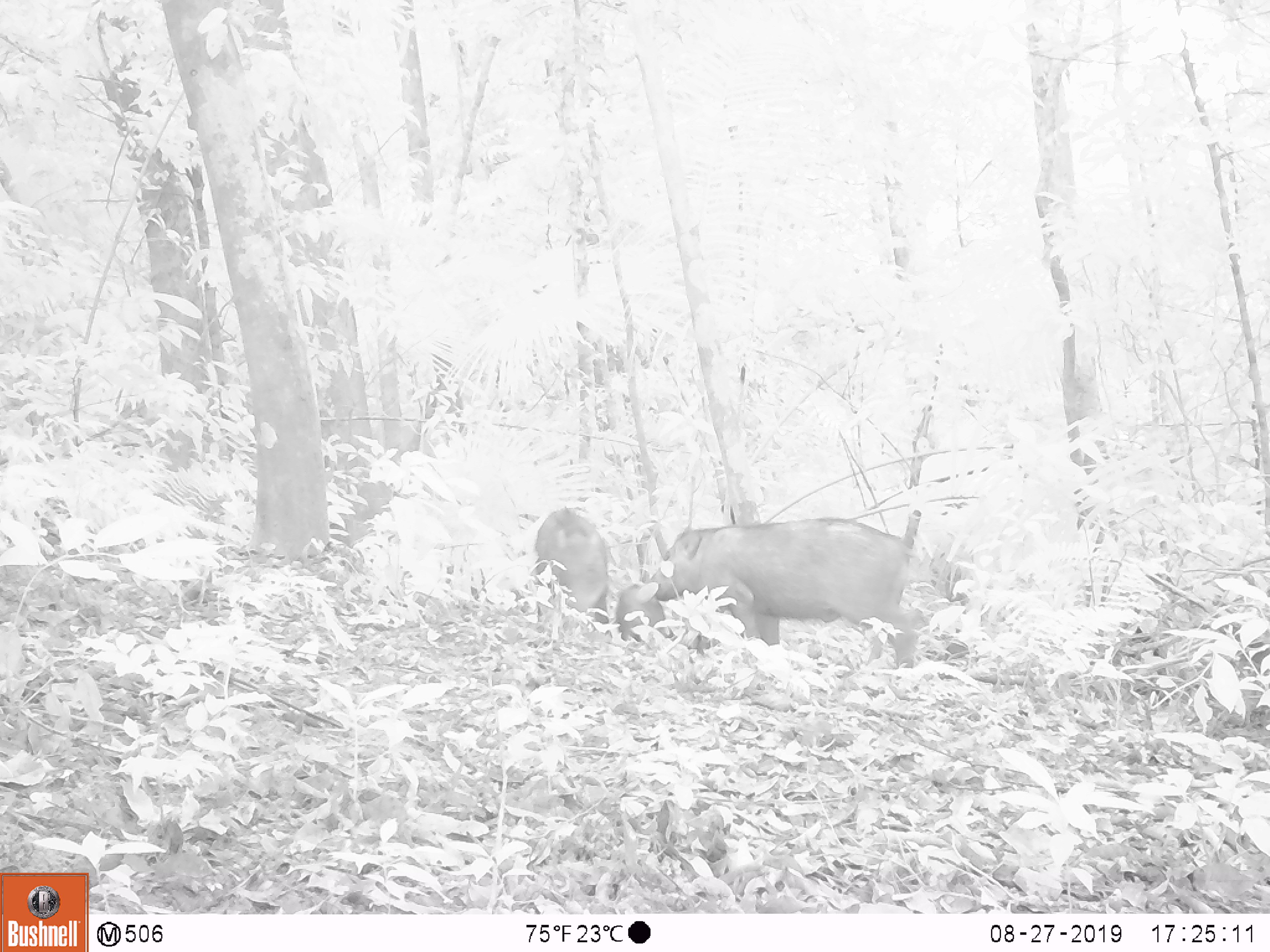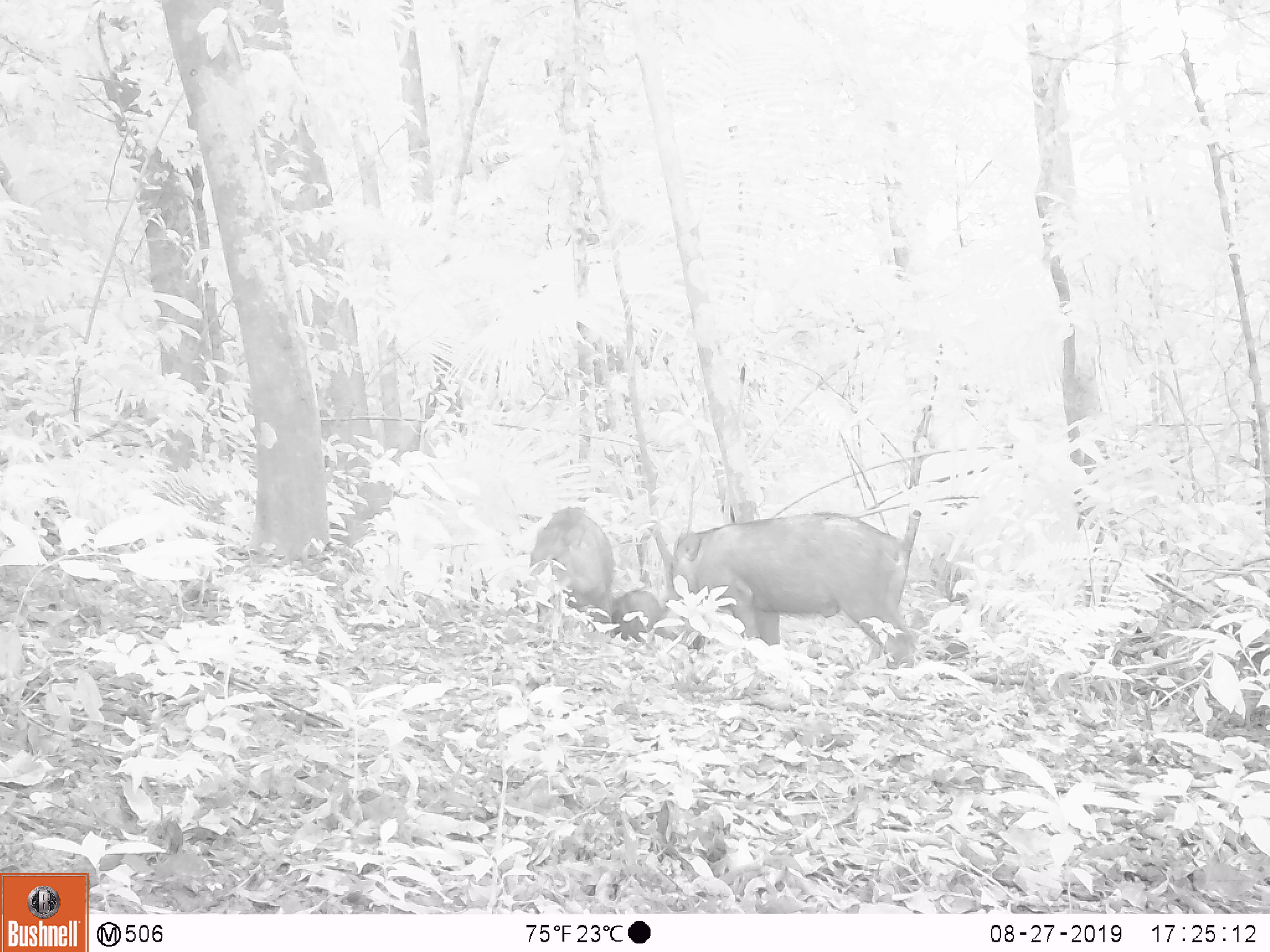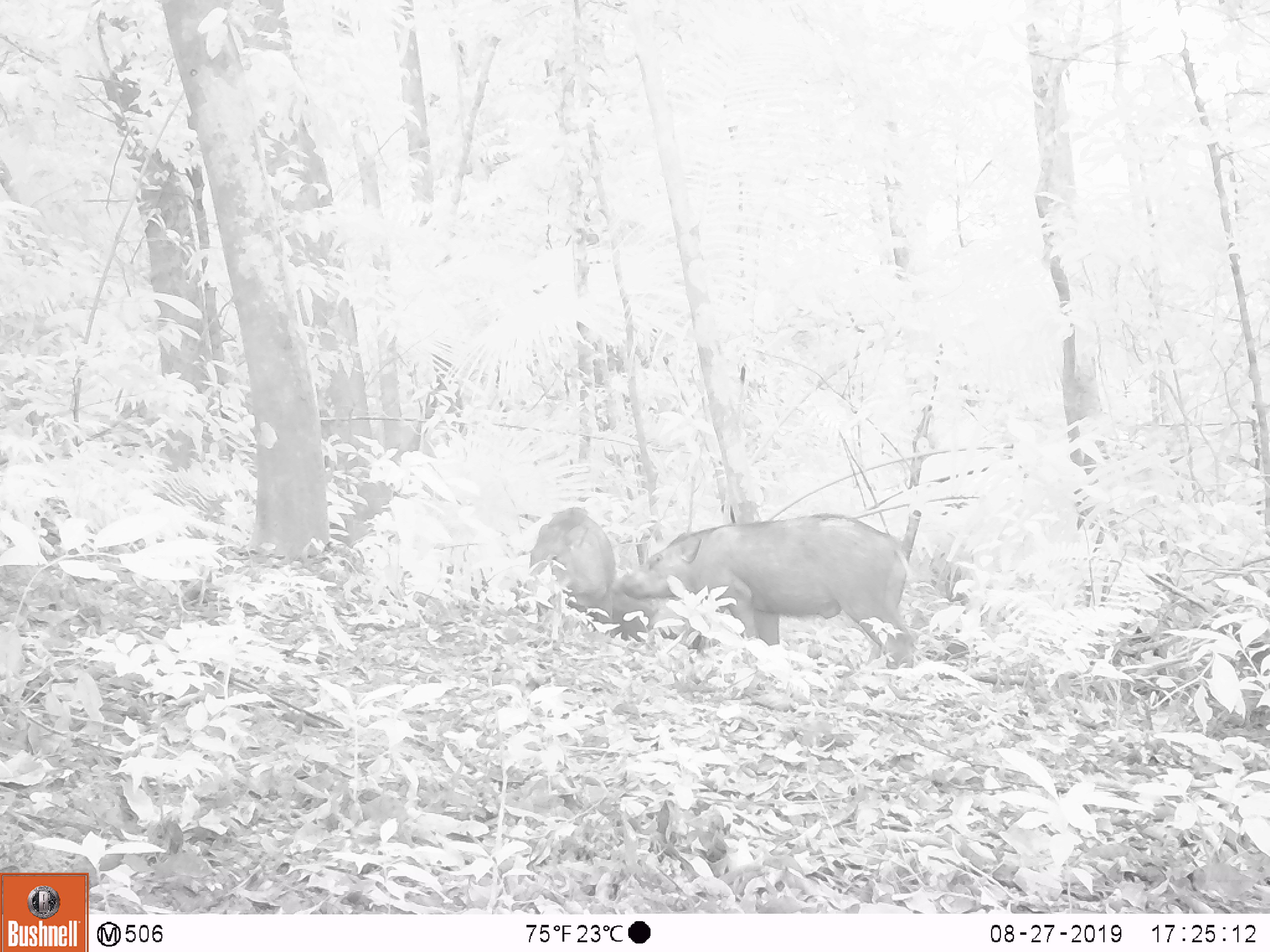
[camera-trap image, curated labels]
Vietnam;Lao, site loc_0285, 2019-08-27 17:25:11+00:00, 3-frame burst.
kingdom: Animalia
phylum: Chordata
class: Mammalia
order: Artiodactyla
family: Suidae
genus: Sus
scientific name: Sus scrofa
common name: eurasian wild pig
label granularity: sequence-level